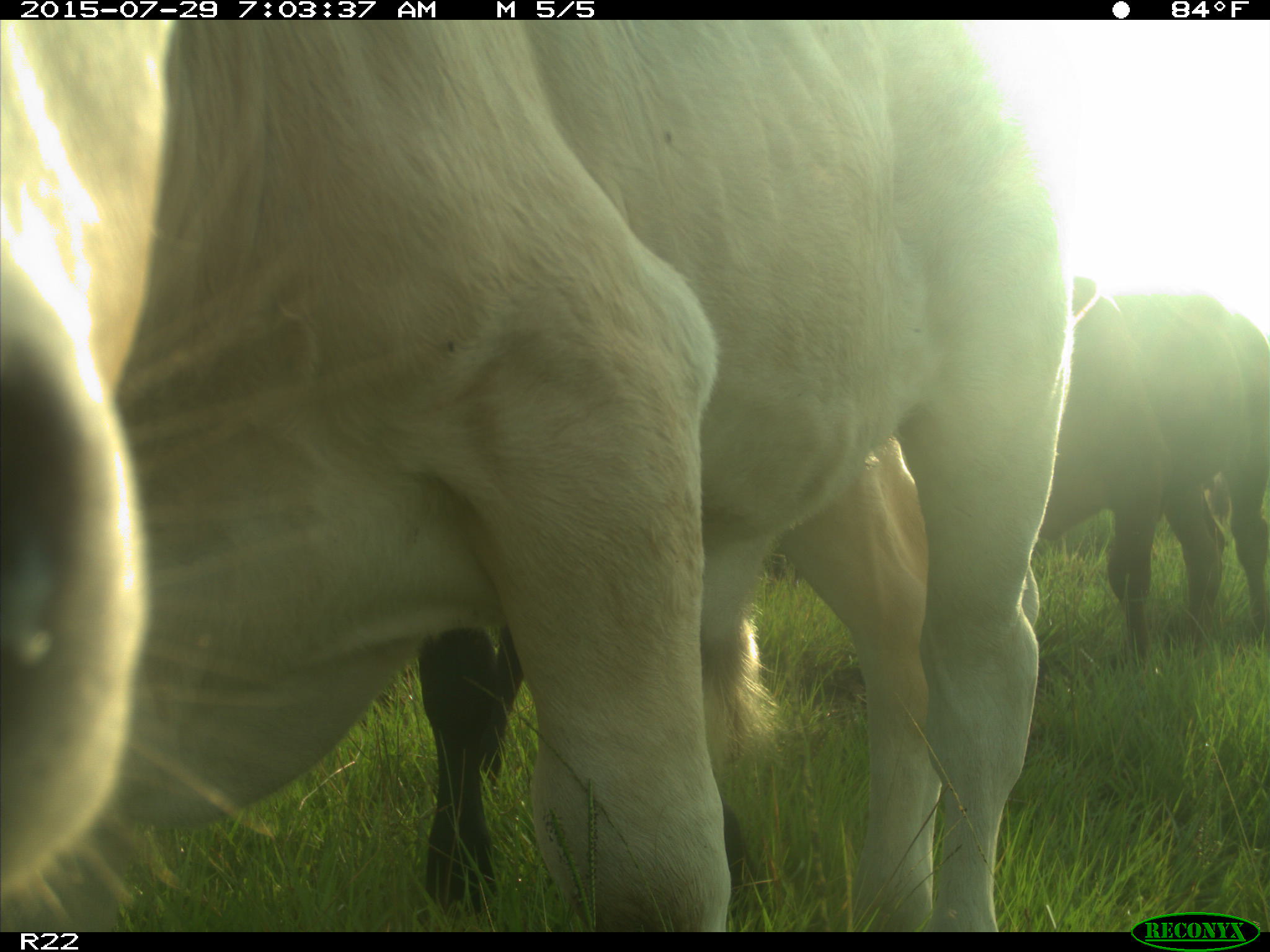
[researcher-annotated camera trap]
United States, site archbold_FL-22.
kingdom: Animalia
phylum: Chordata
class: Mammalia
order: Artiodactyla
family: Bovidae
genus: Bos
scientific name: Bos taurus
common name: domestic cow